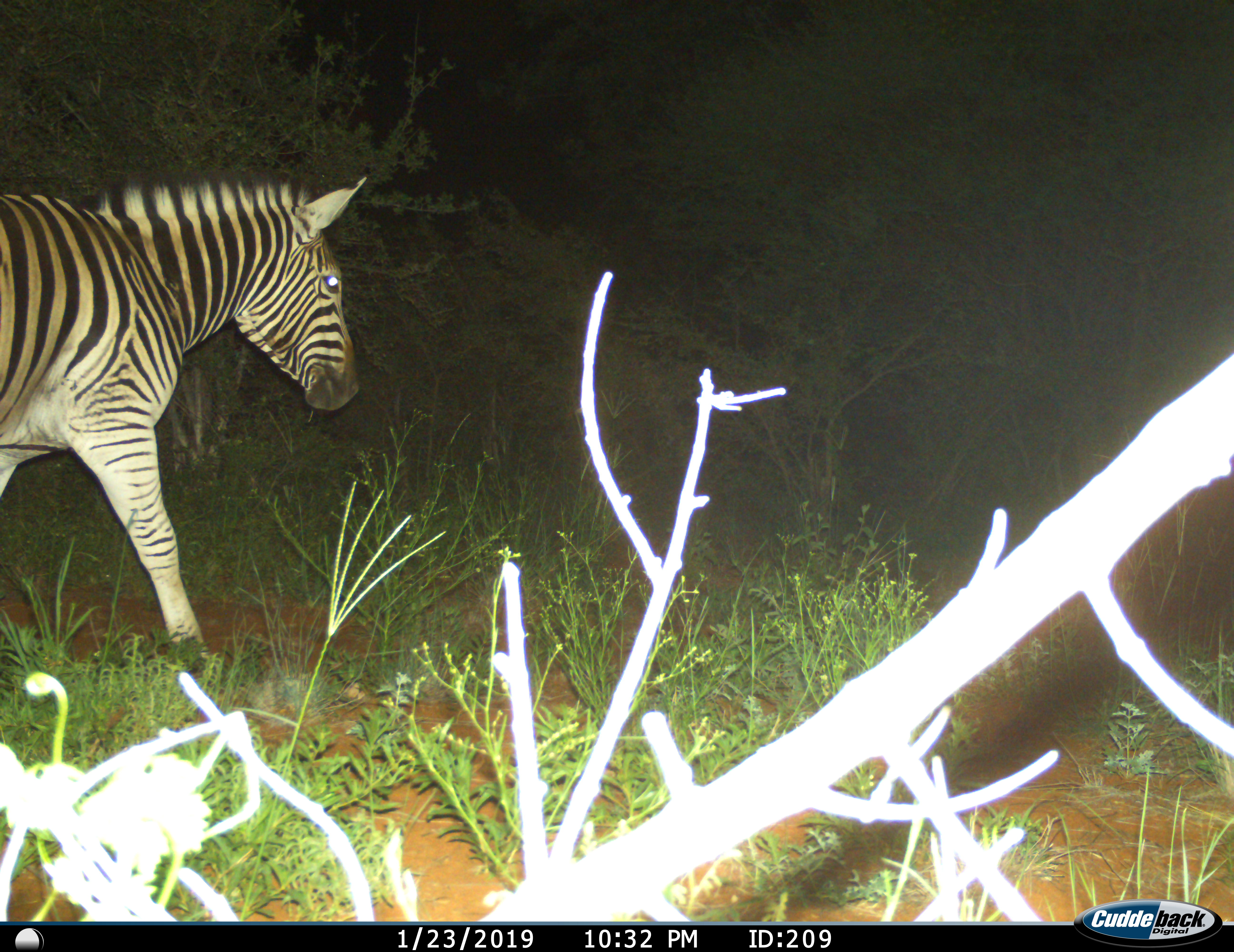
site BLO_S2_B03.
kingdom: Animalia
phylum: Chordata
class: Mammalia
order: Perissodactyla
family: Equidae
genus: Equus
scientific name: Equus quagga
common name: plains zebra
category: zebraplains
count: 1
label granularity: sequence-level